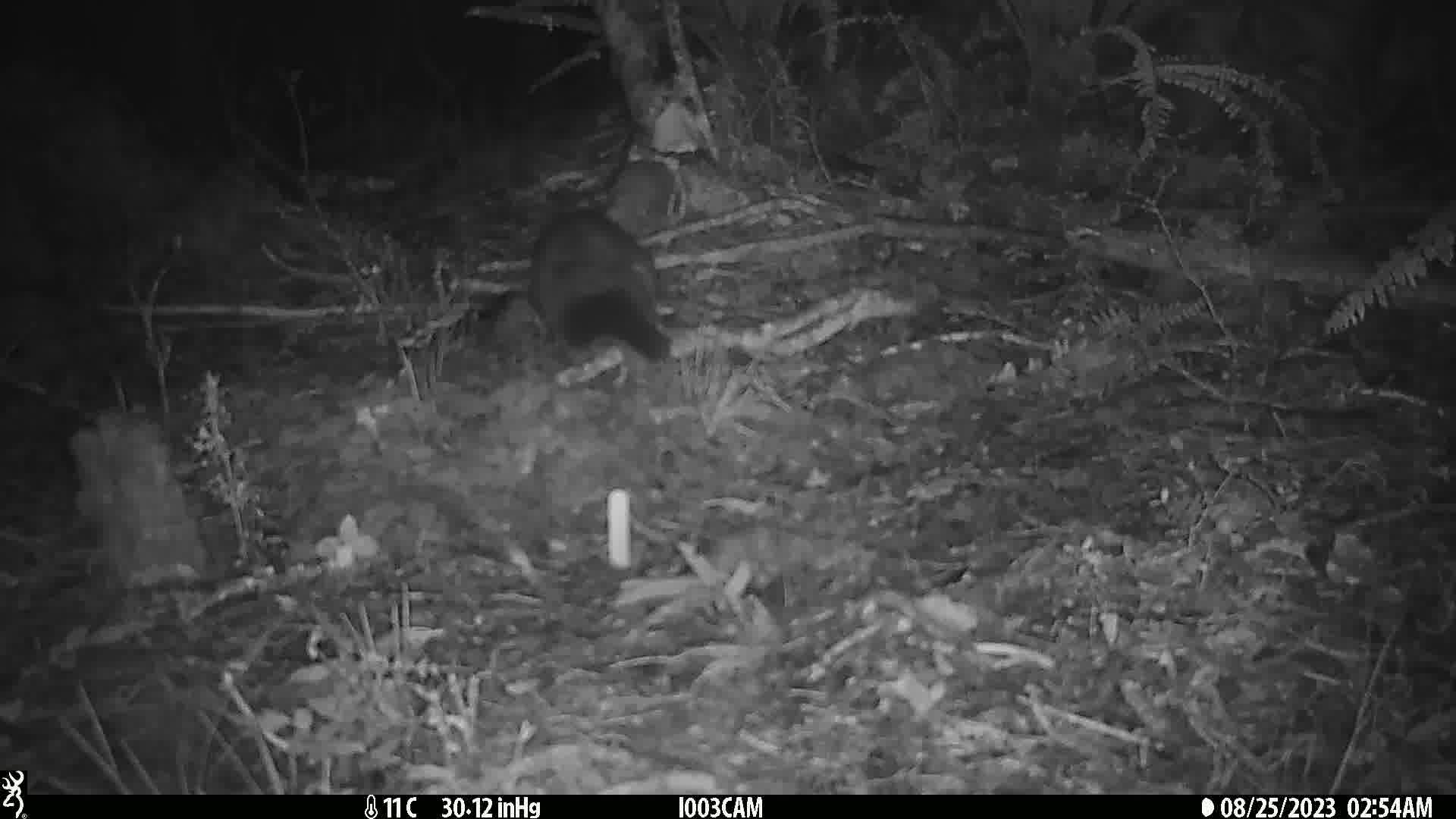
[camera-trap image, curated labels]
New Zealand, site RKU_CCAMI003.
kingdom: Animalia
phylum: Chordata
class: Mammalia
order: Diprotodontia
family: Phalangeridae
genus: Trichosurus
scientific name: Trichosurus vulpecula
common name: common brushtail possum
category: possum